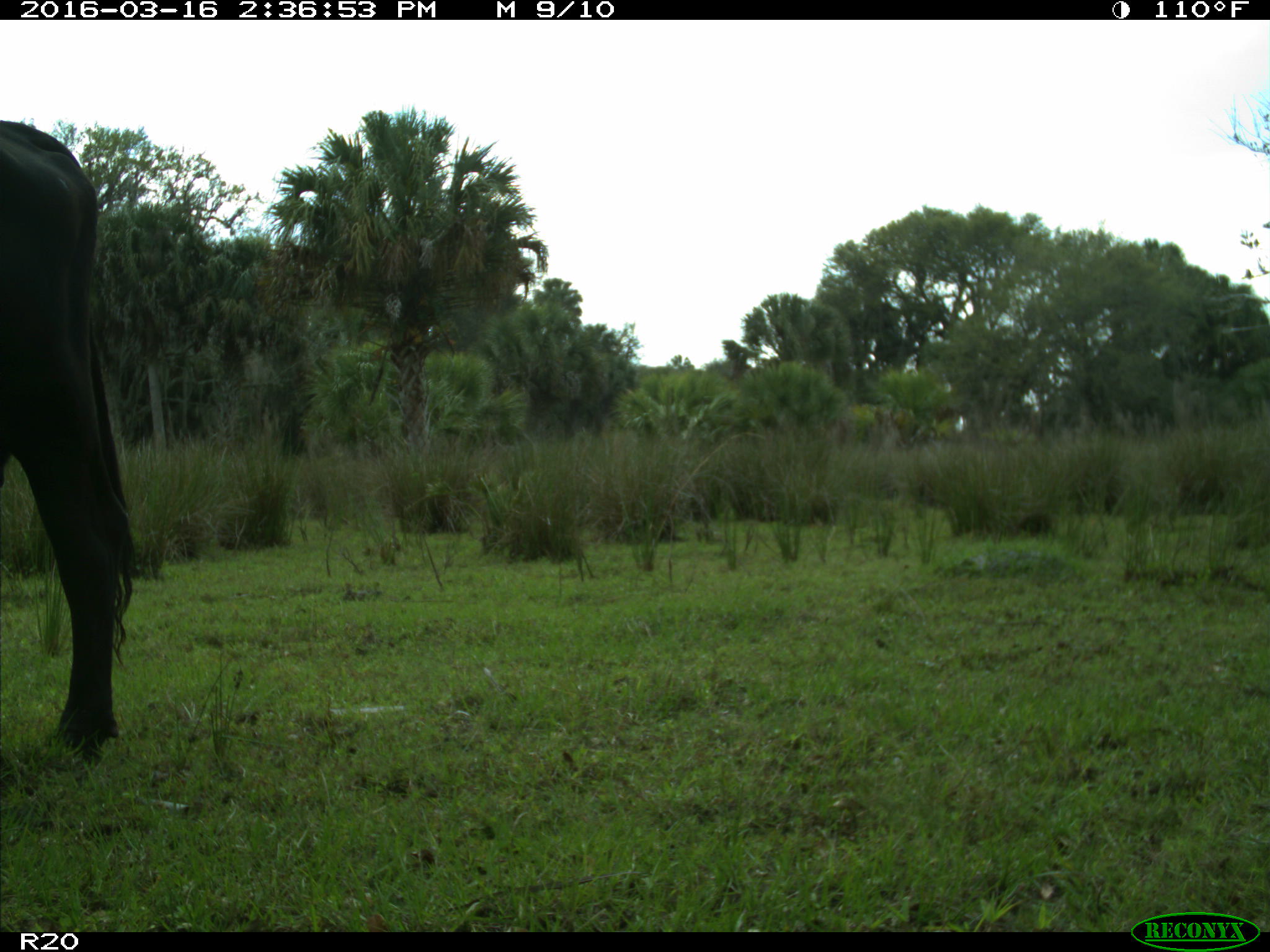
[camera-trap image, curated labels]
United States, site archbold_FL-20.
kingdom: Animalia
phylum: Chordata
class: Mammalia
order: Artiodactyla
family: Bovidae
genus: Bos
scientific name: Bos taurus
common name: domestic cow